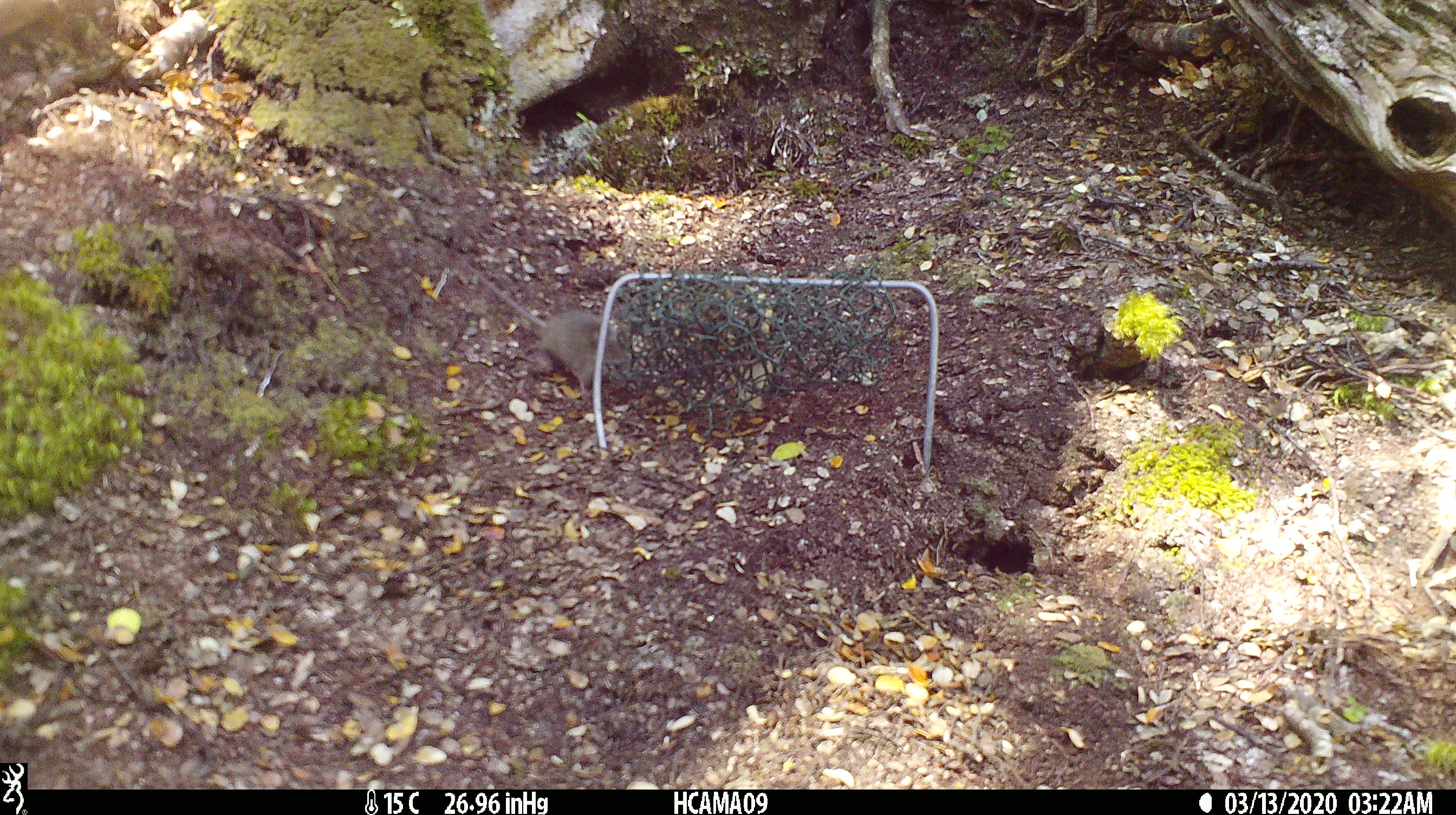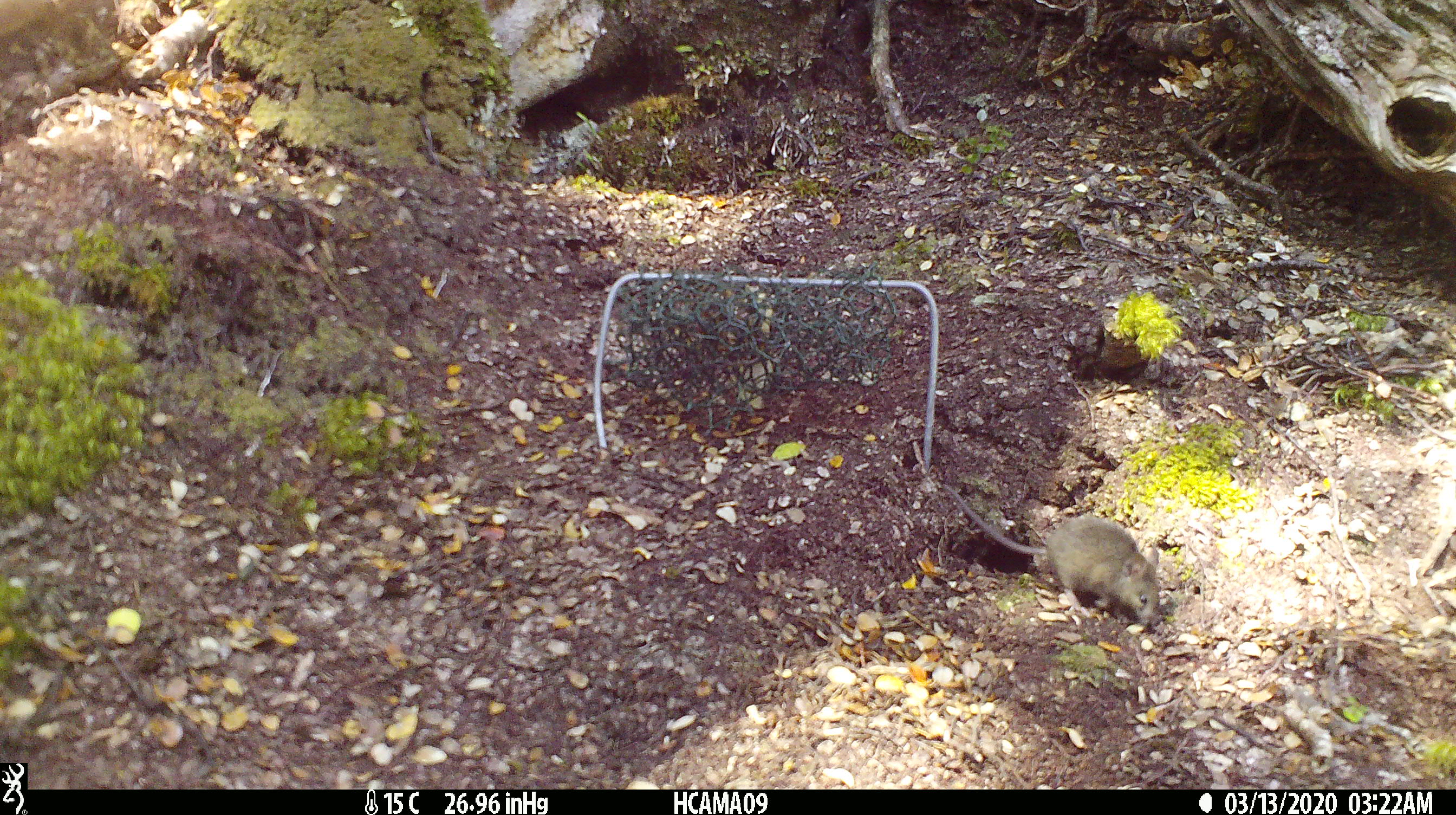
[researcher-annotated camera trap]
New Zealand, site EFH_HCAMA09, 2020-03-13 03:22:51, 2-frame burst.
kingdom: Animalia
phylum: Chordata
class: Mammalia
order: Rodentia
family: Muridae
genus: Mus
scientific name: Mus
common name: mouse